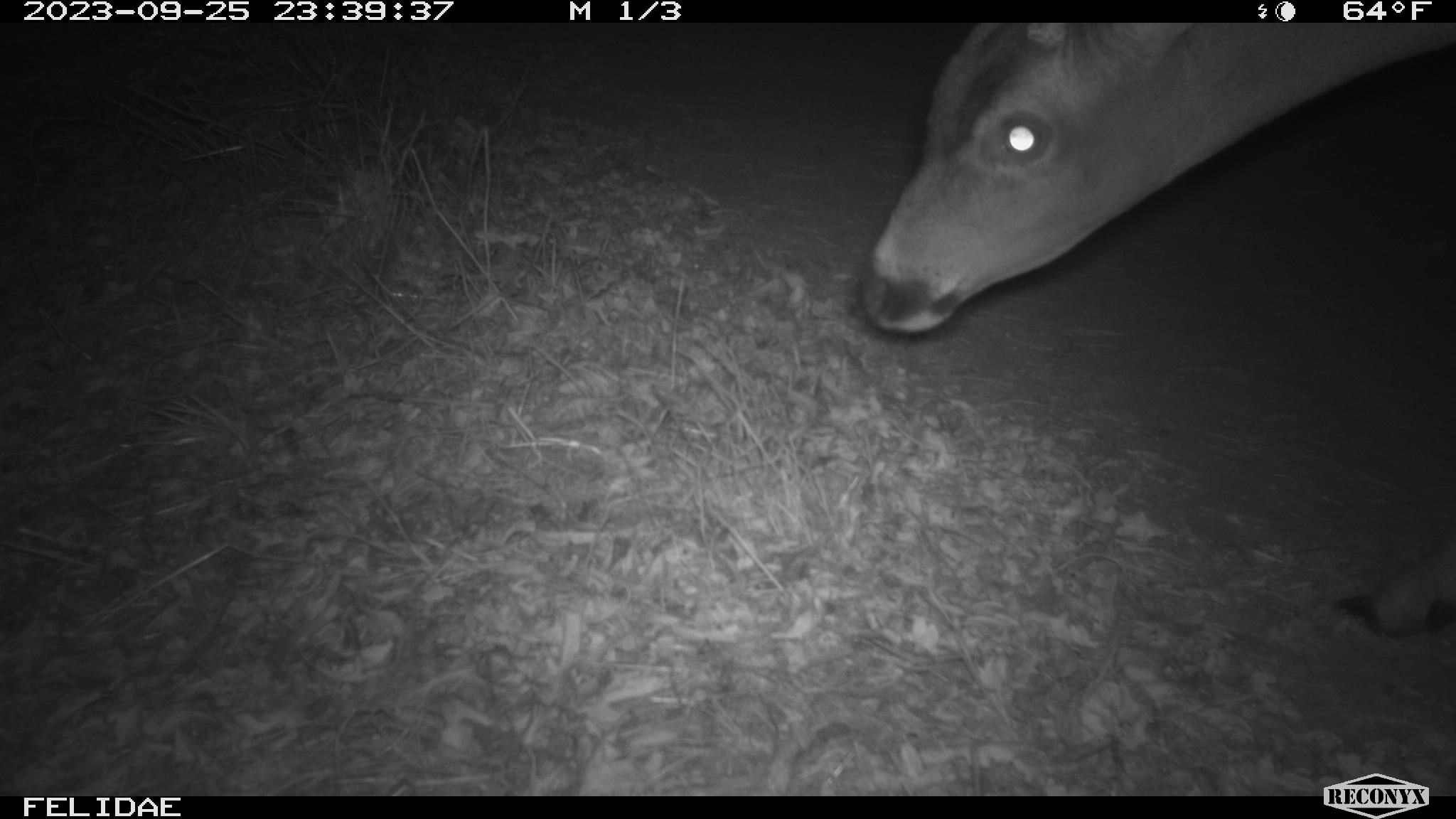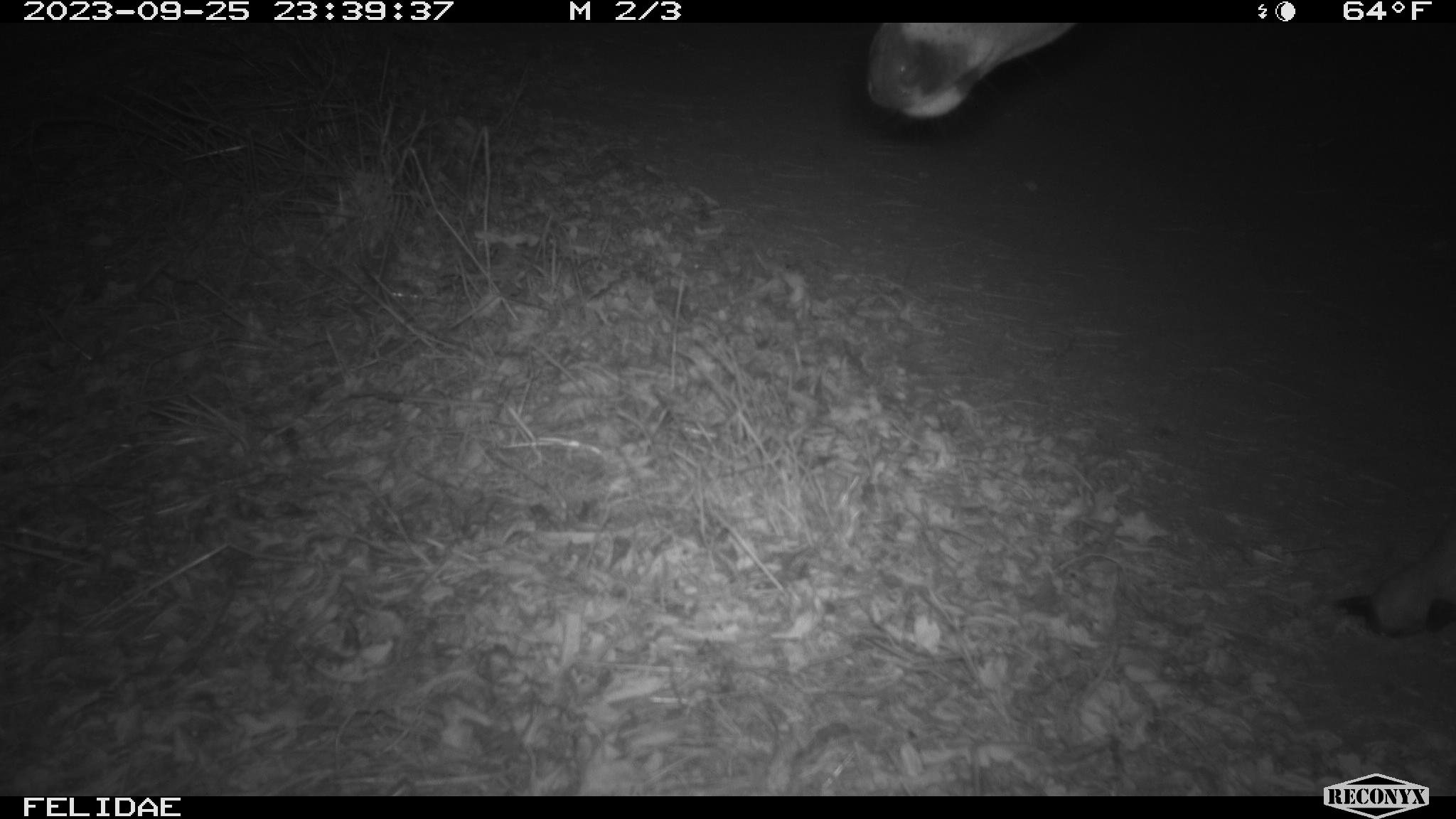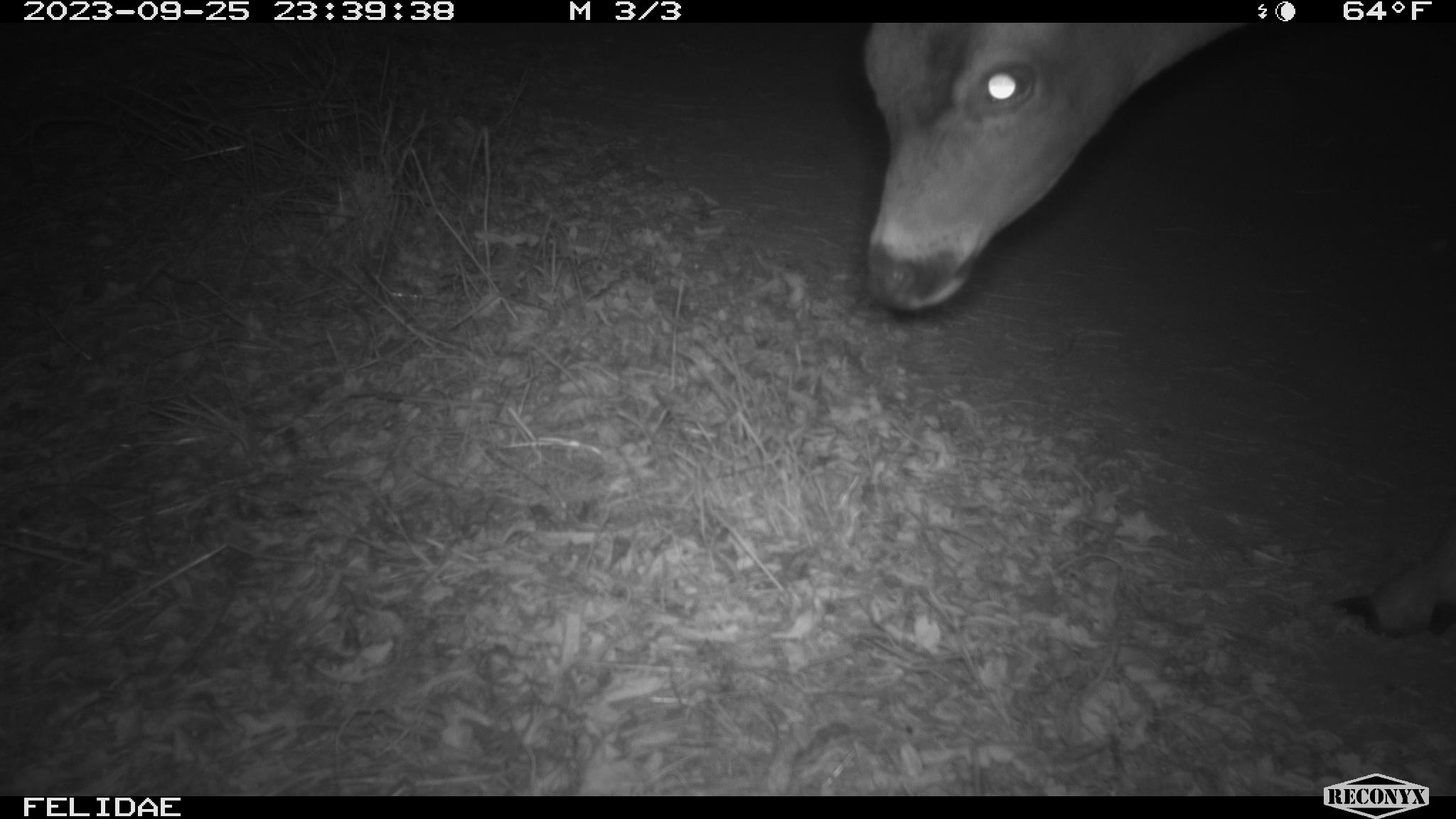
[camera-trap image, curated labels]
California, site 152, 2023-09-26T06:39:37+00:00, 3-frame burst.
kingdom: Animalia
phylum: Chordata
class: Mammalia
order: Artiodactyla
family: Cervidae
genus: Odocoileus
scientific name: Odocoileus hemionus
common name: mule deer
Mule deer (Odocoileus hemionus).